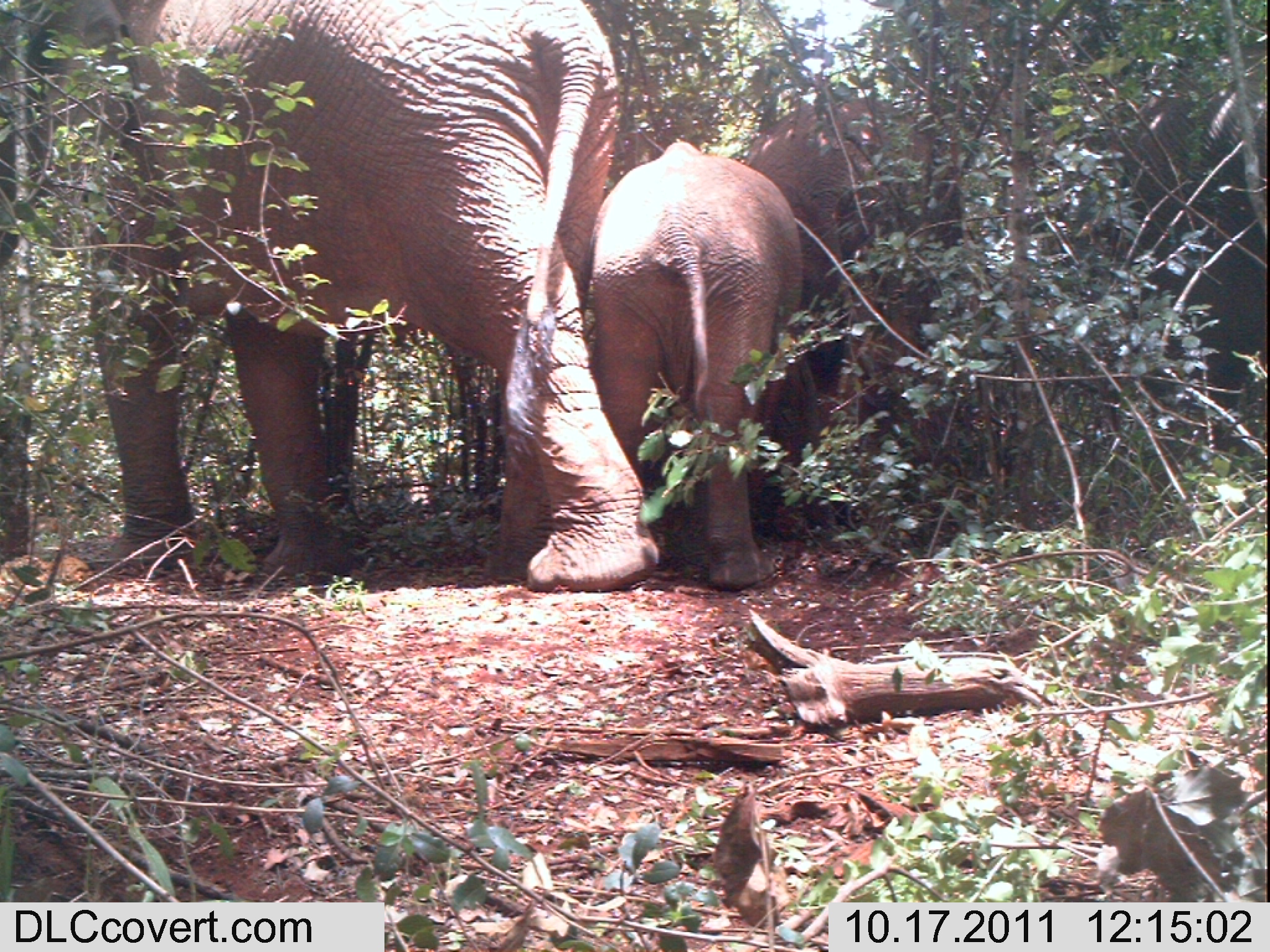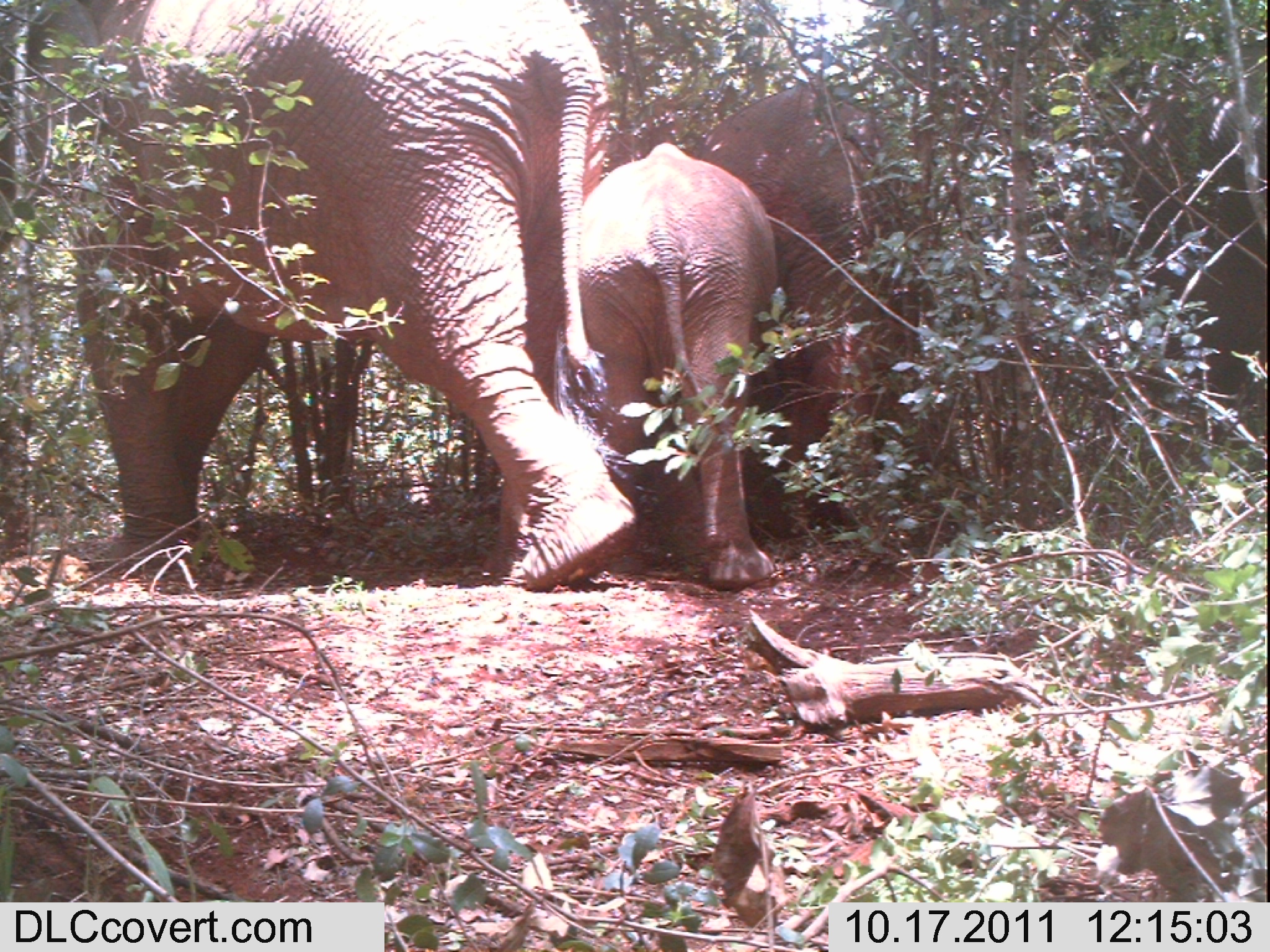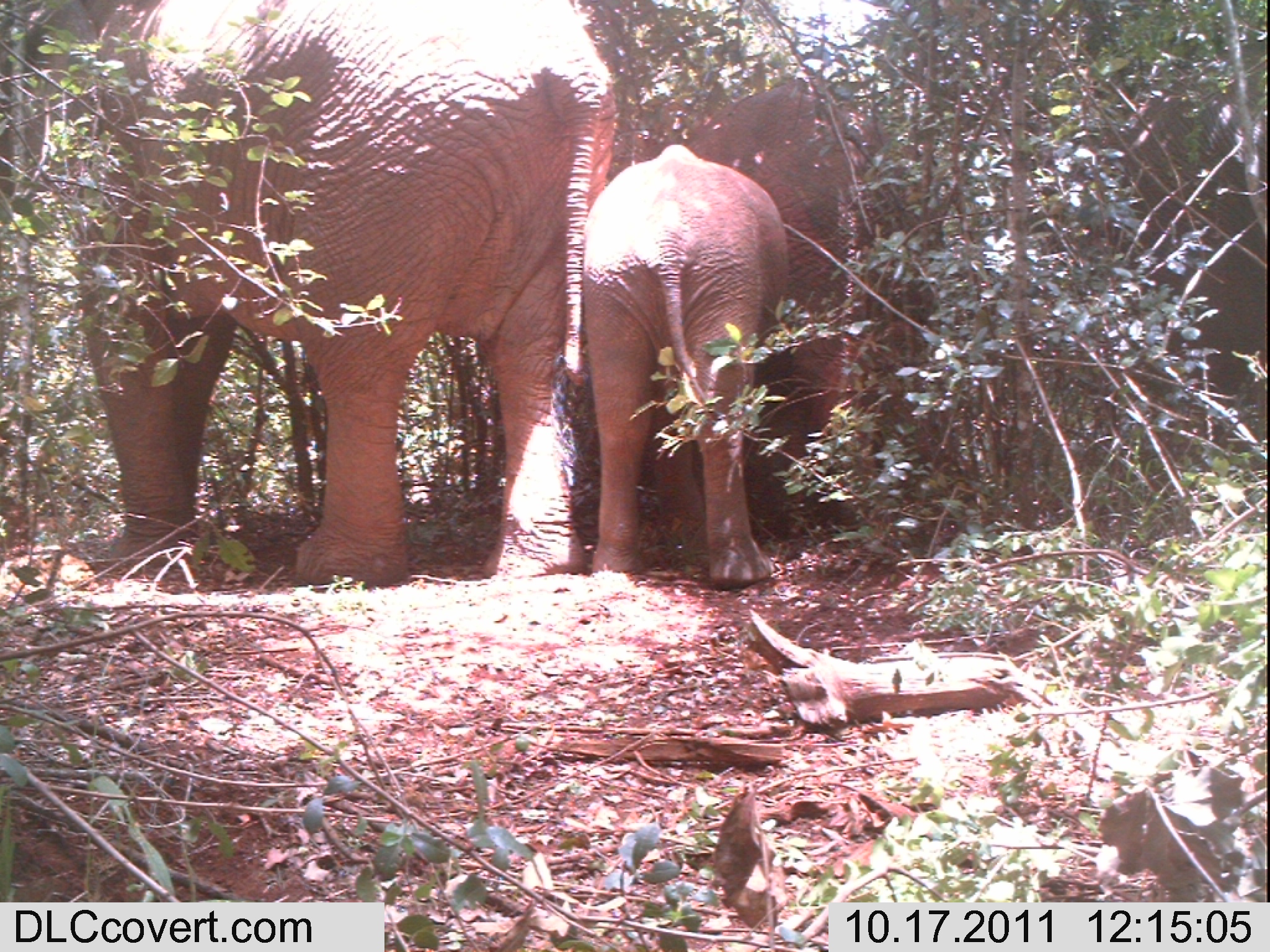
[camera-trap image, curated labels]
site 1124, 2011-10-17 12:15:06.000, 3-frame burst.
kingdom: Animalia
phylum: Chordata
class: Mammalia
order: Proboscidea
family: Elephantidae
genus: Loxodonta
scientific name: Loxodonta africana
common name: african bush elephant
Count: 4.